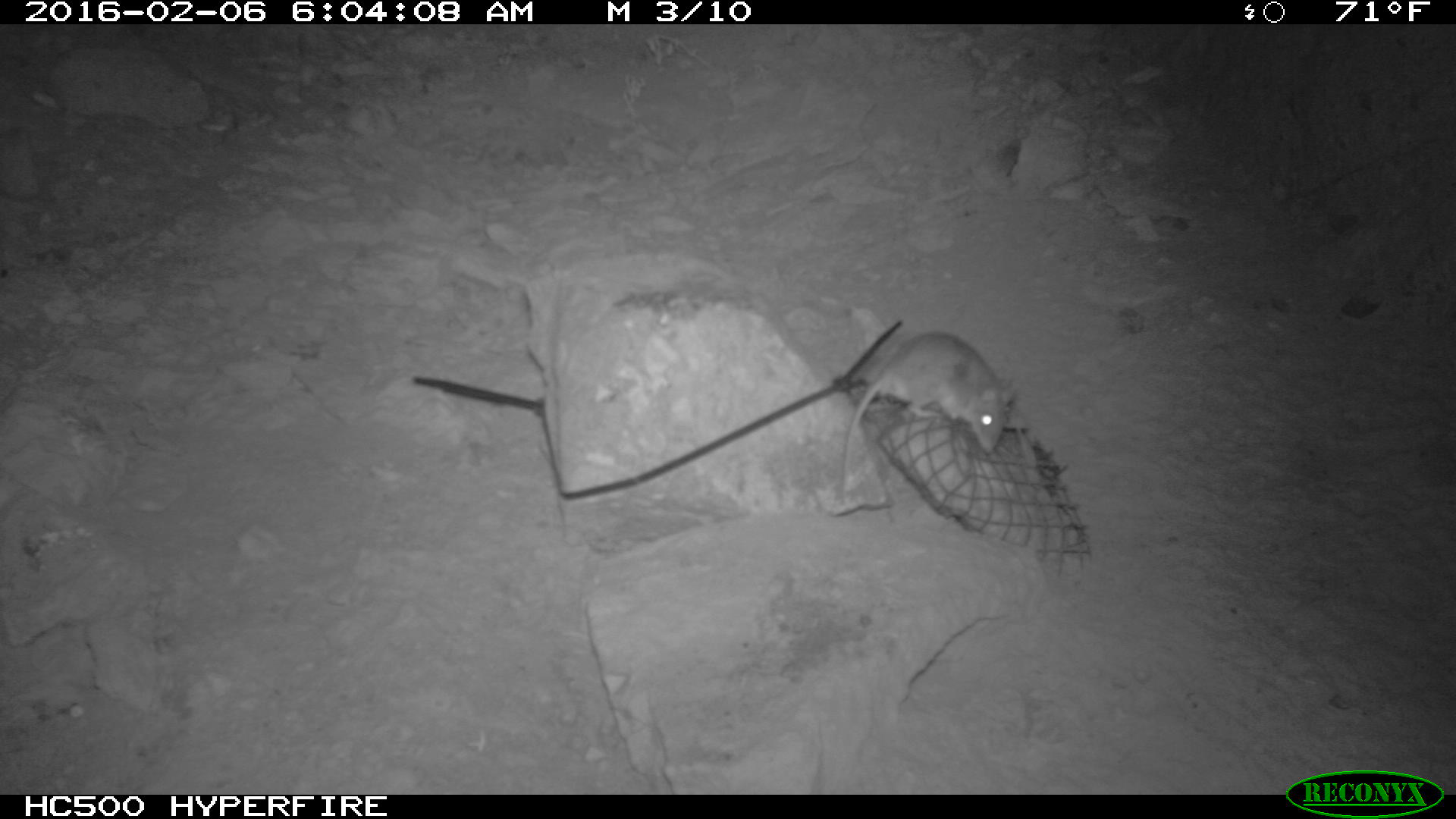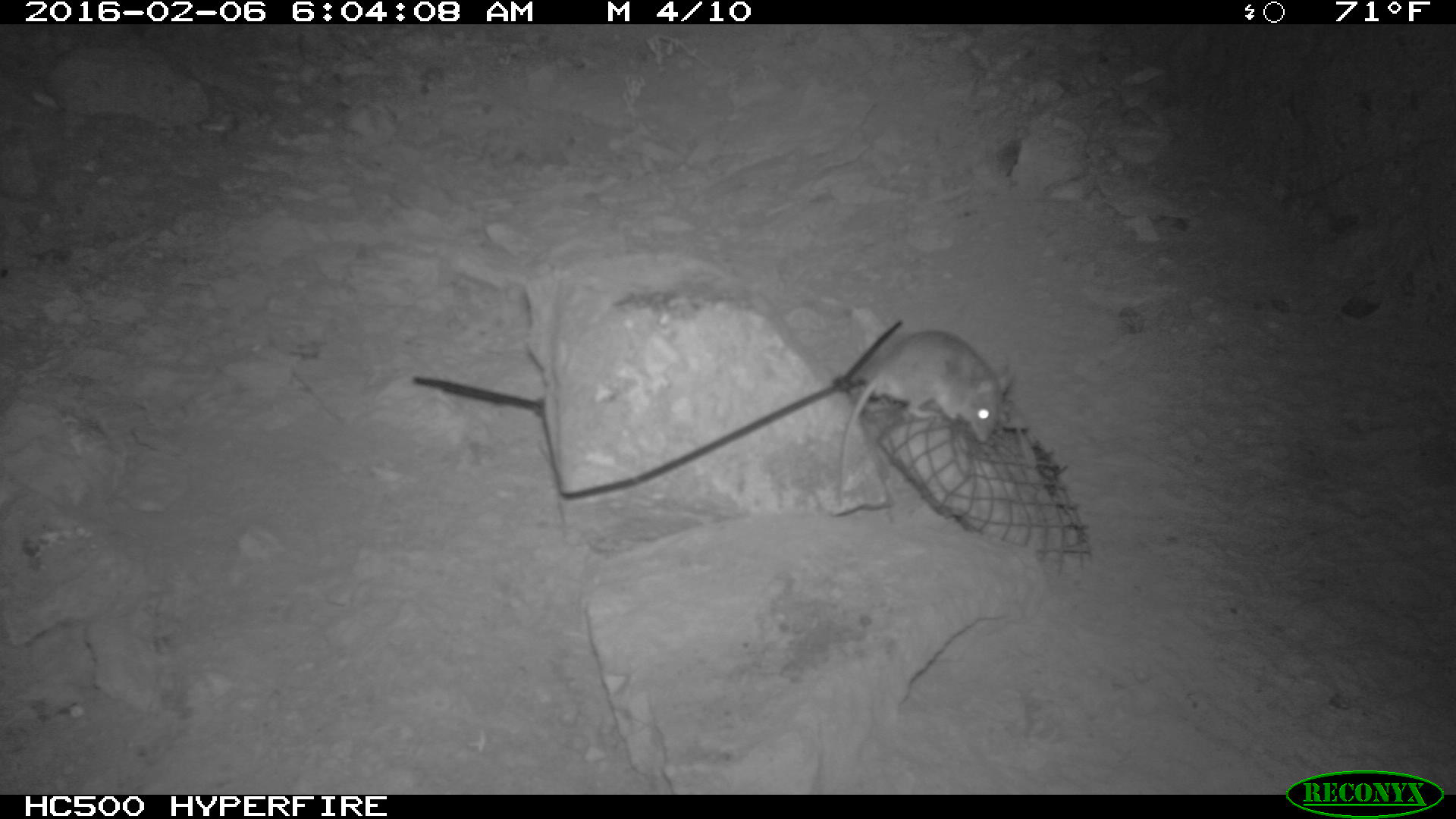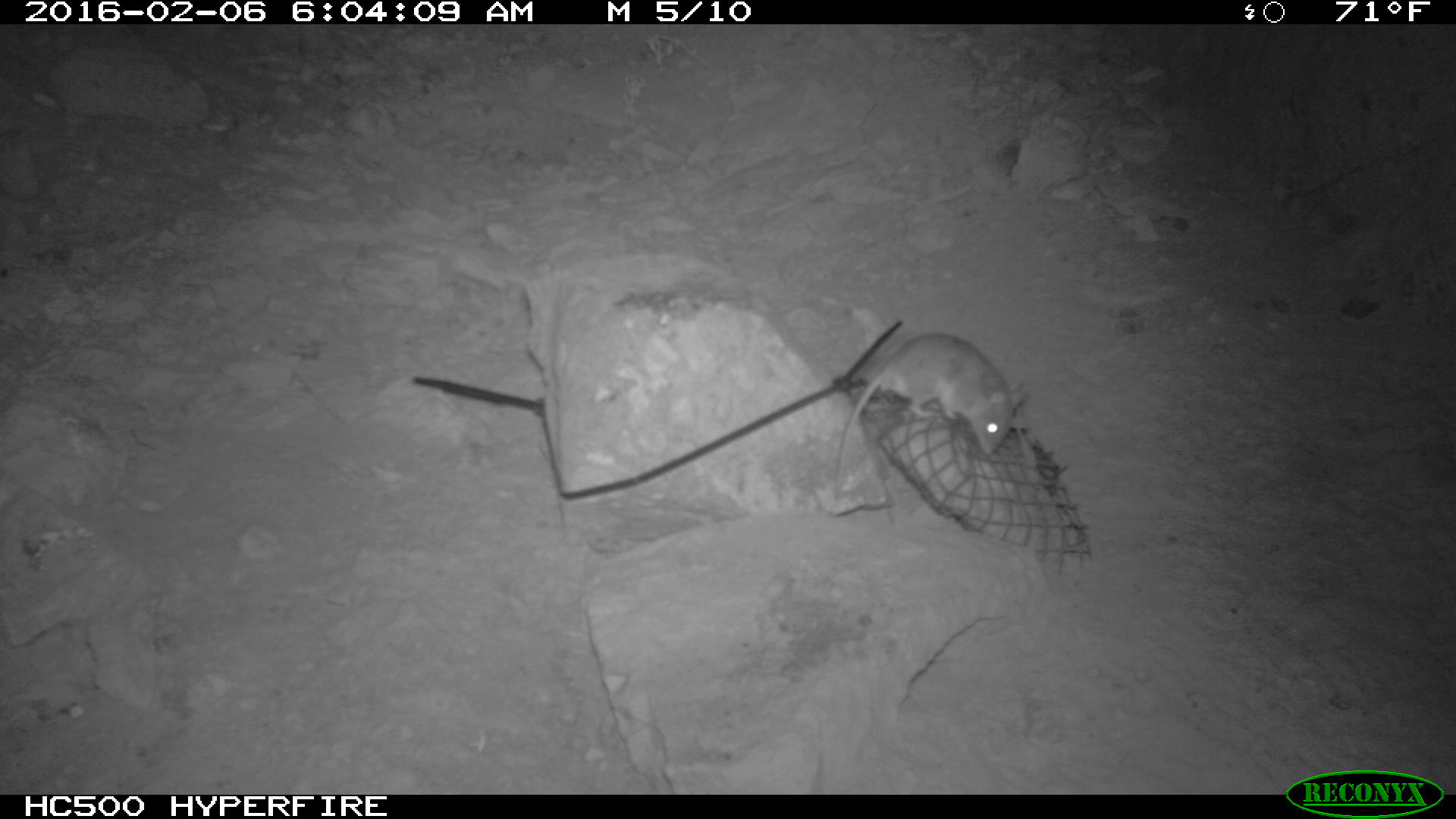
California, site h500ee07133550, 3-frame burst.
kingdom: Animalia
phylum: Chordata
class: Mammalia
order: Rodentia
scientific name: Rodentia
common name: rodent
Rodent (Rodentia).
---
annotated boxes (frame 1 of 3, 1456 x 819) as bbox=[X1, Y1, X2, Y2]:
rodent: bbox=[835, 330, 1017, 497]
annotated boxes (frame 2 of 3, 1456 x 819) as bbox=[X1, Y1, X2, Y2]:
rodent: bbox=[837, 330, 1014, 507]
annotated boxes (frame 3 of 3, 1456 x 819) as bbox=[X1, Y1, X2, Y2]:
rodent: bbox=[830, 334, 1028, 500]